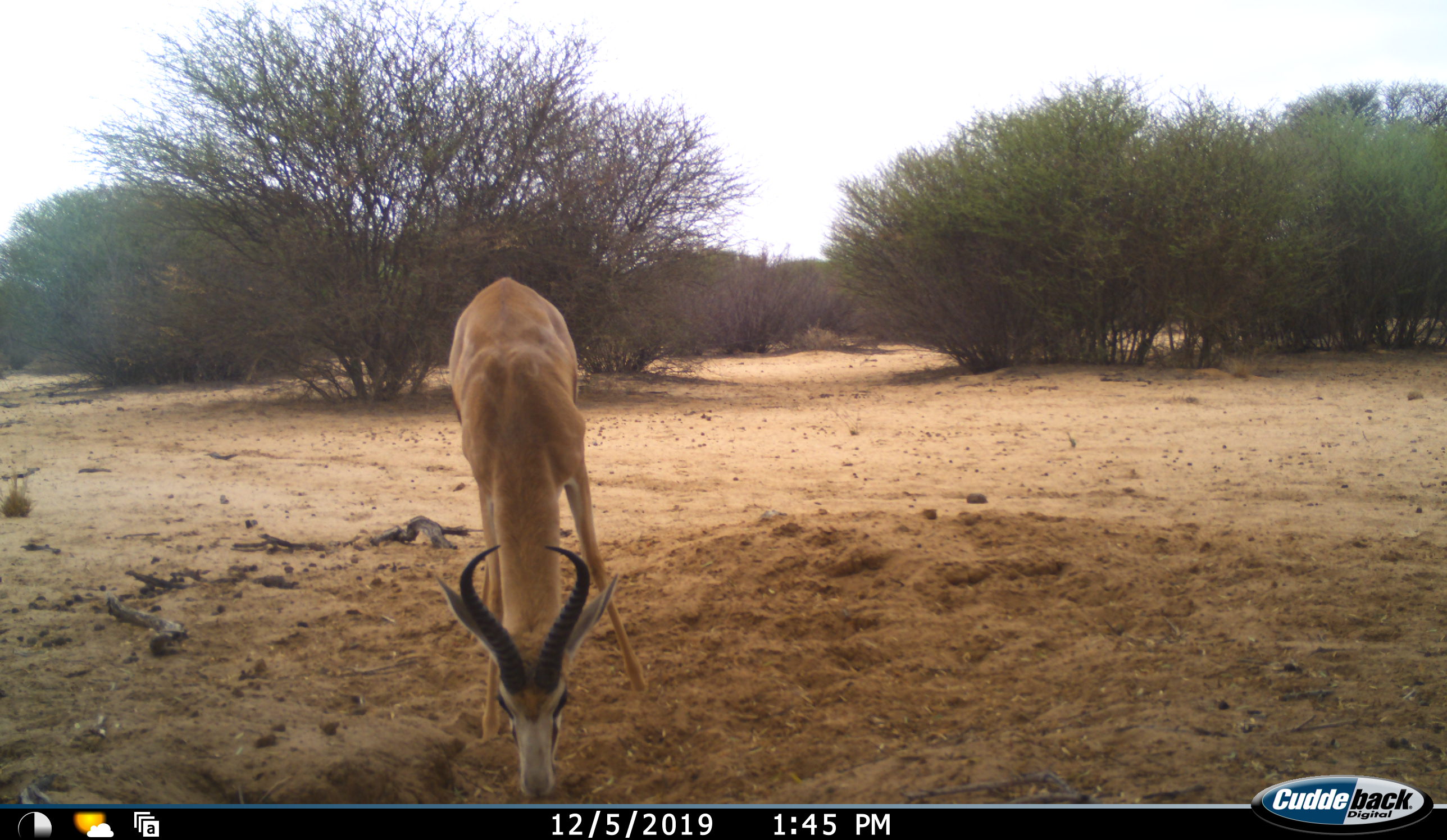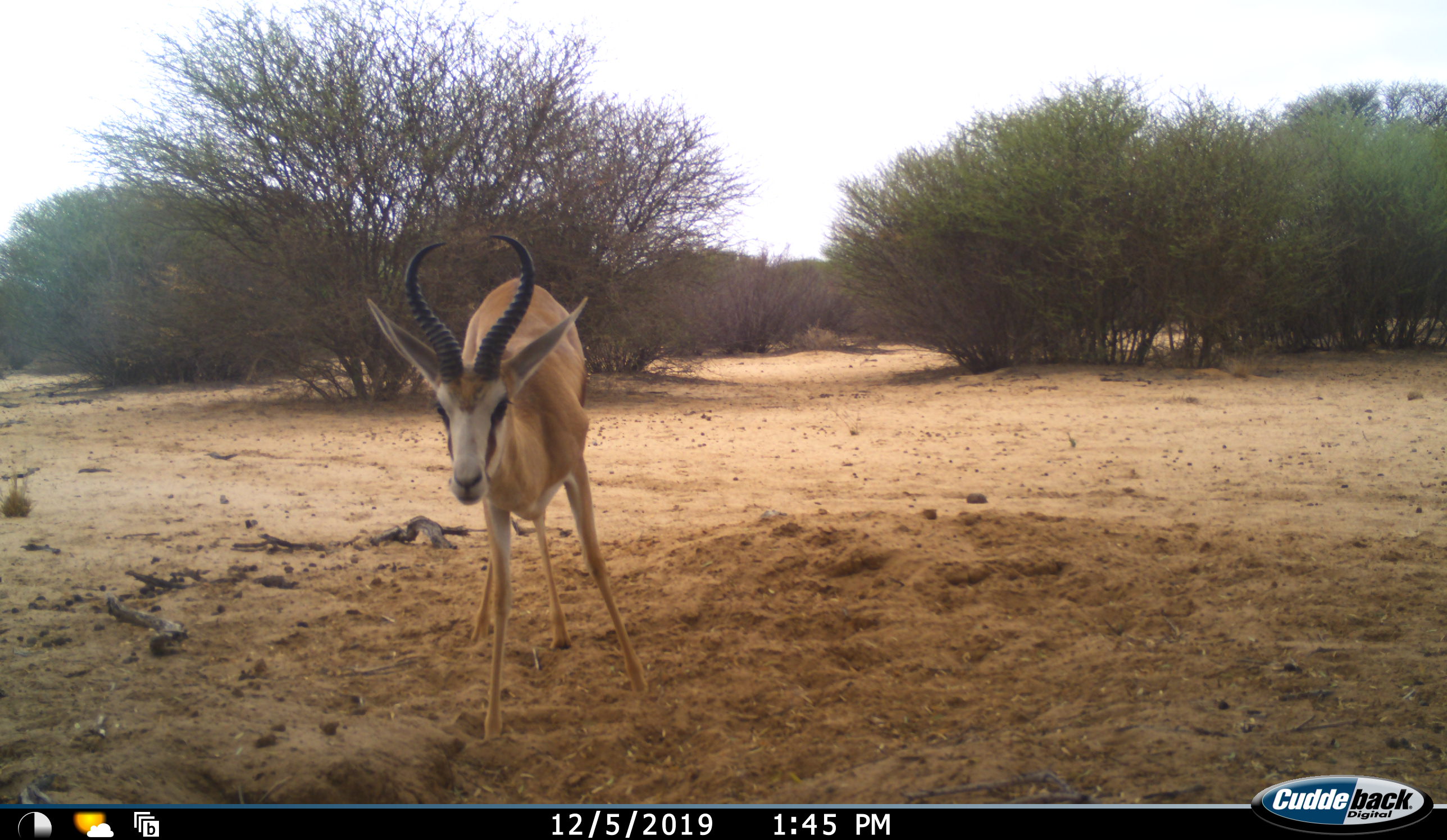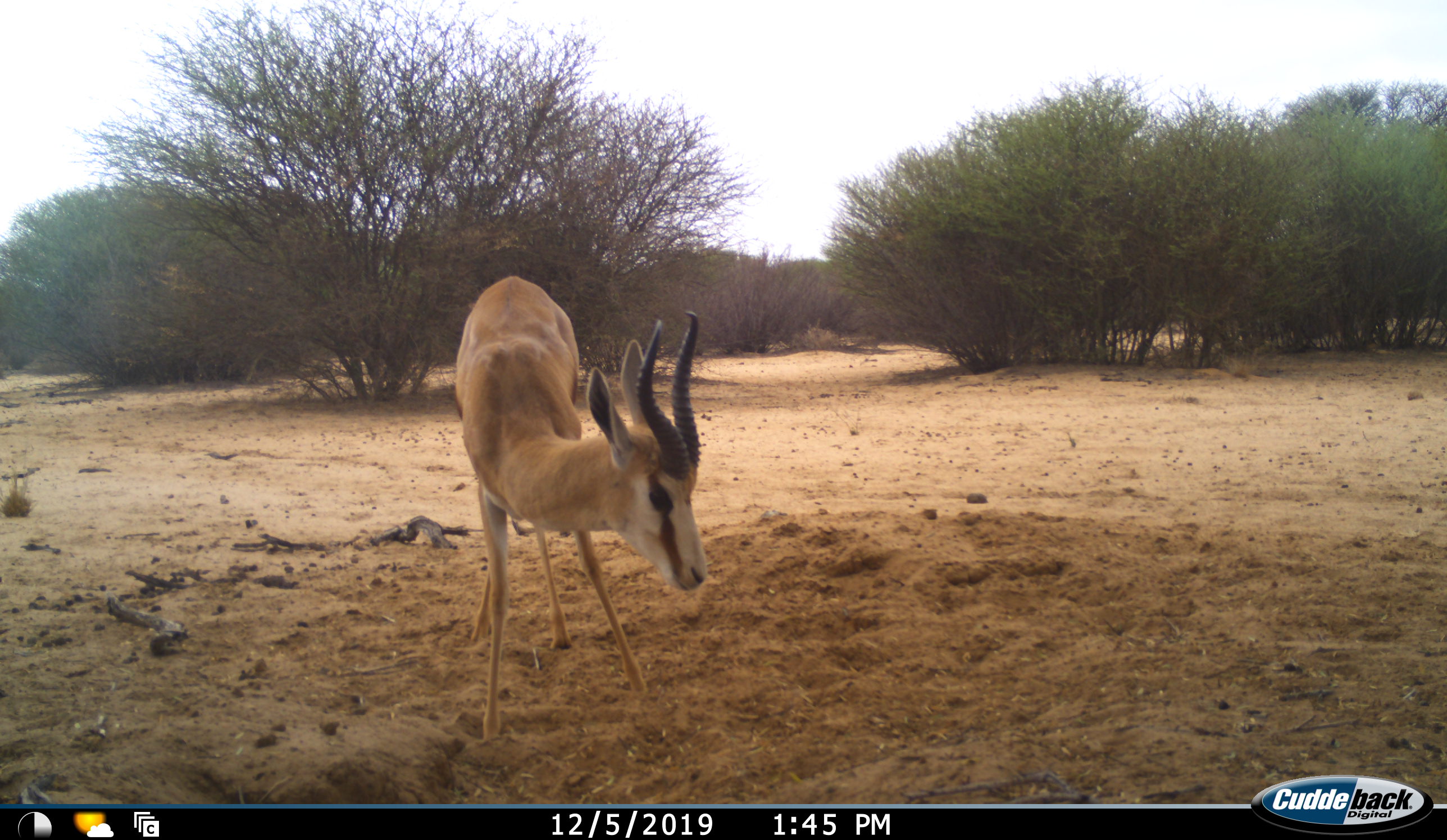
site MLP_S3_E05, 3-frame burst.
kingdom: Animalia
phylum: Chordata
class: Mammalia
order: Artiodactyla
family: Bovidae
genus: Antidorcas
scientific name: Antidorcas marsupialis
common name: springbok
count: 1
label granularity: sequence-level